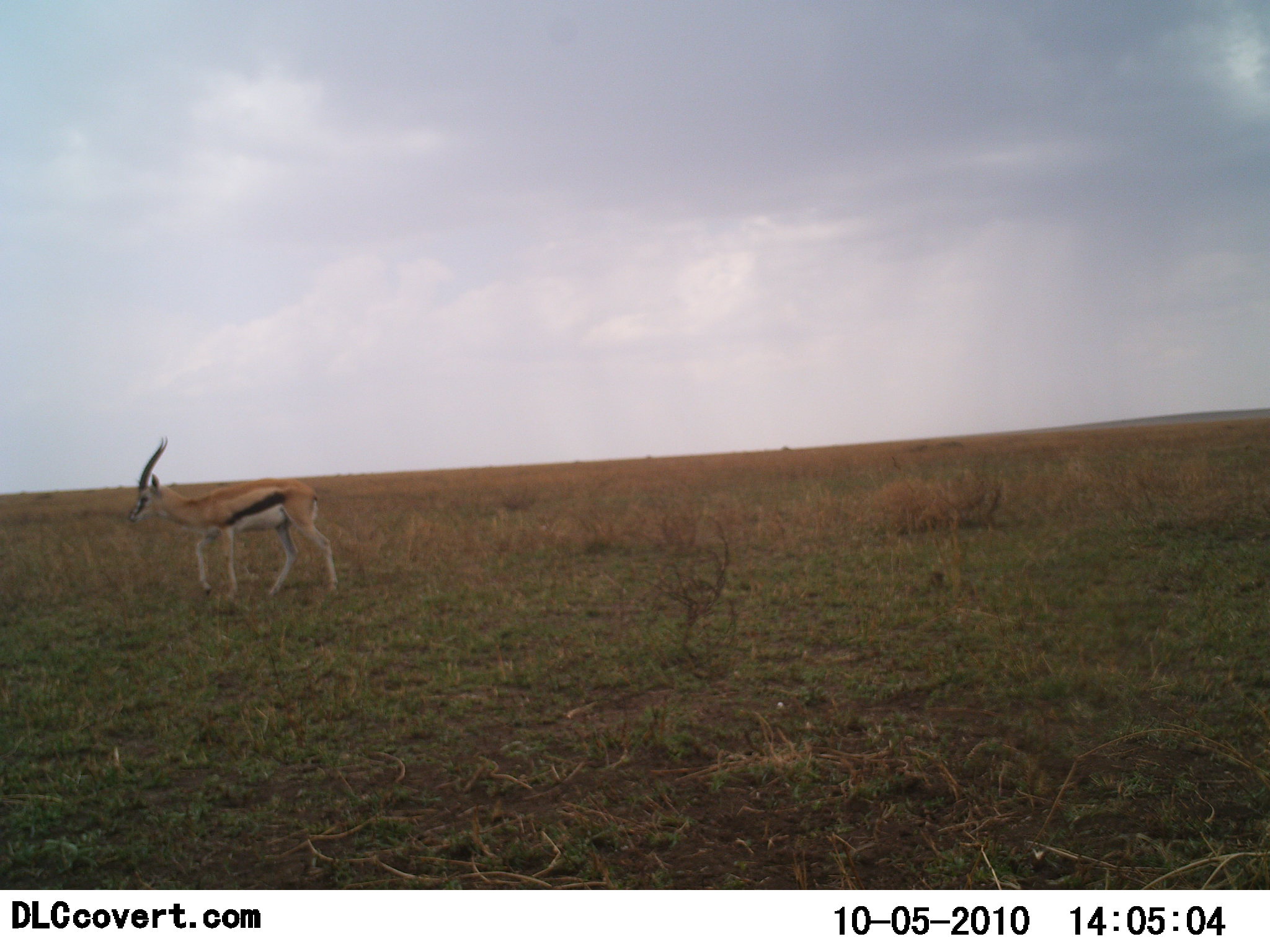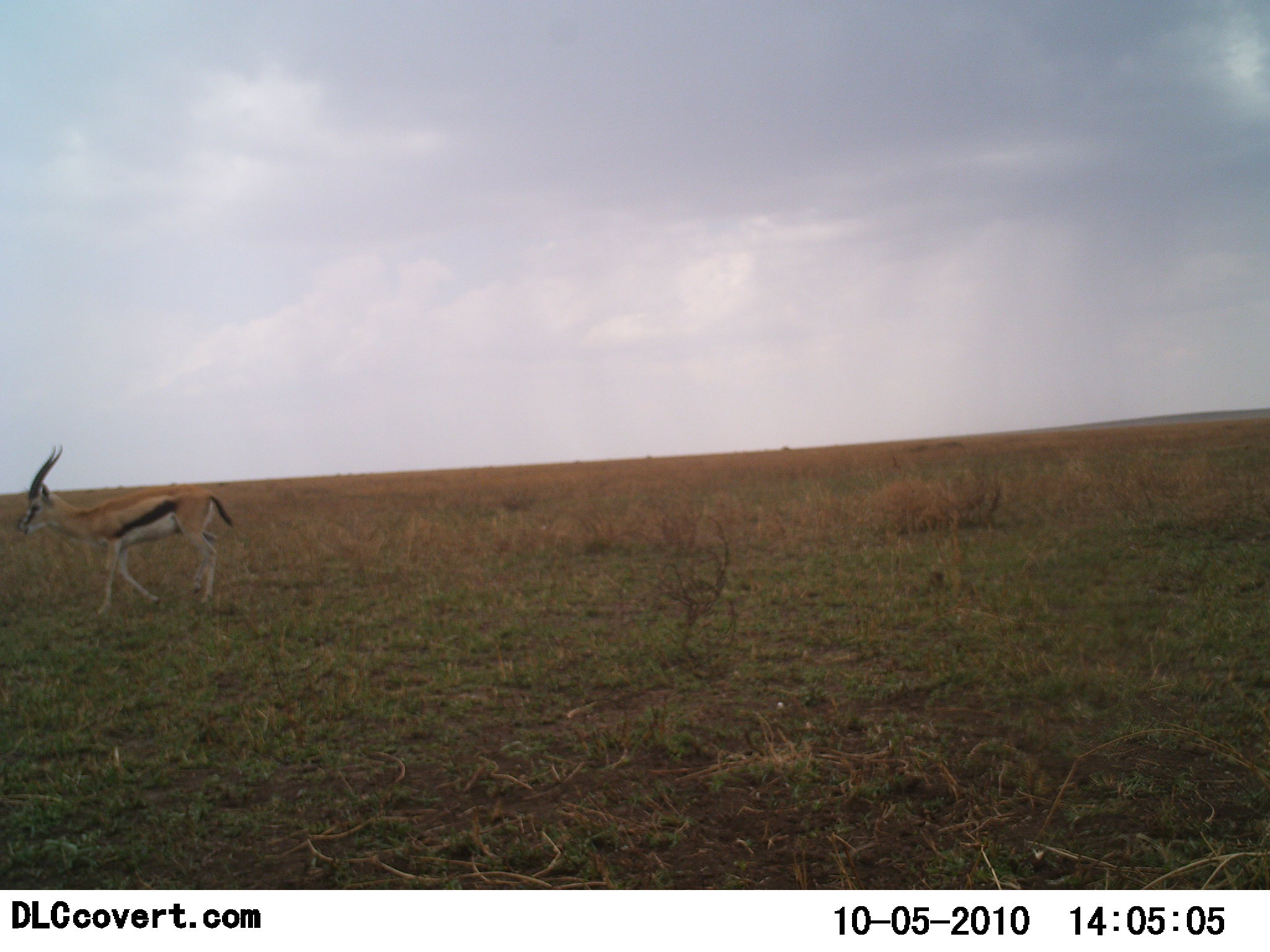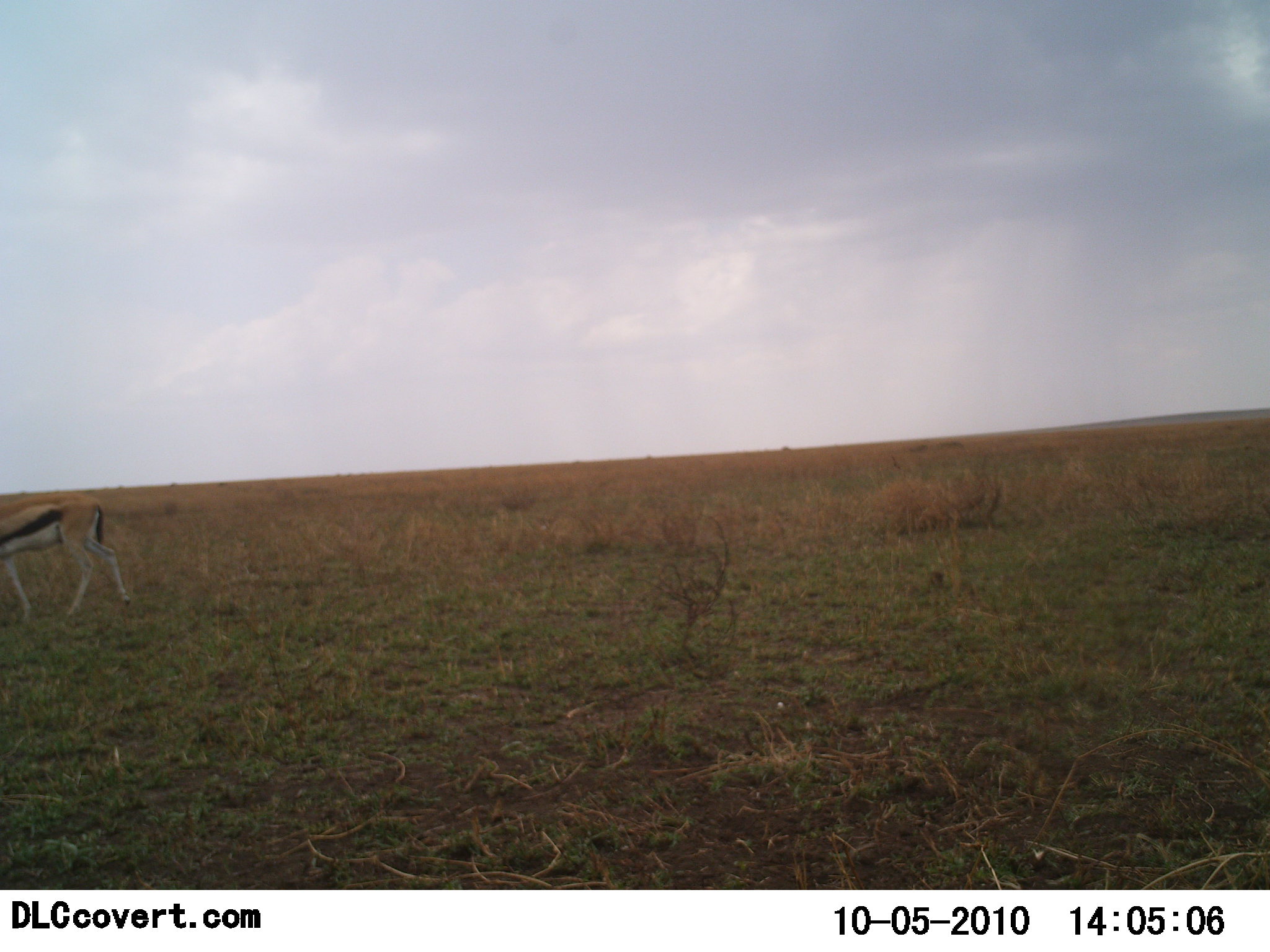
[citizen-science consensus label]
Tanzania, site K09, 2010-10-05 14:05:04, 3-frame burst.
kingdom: Animalia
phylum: Chordata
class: Mammalia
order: Artiodactyla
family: Bovidae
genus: Eudorcas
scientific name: Eudorcas thomsonii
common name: thomson's gazelle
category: gazellethomsons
Gazellethomsons (thomson's gazelle) (Eudorcas thomsonii), count 1. Behavior (volunteer vote fractions): standing 20%, resting 0%, moving 90%, interacting 0%. Young present (vote fraction): 0%. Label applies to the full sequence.